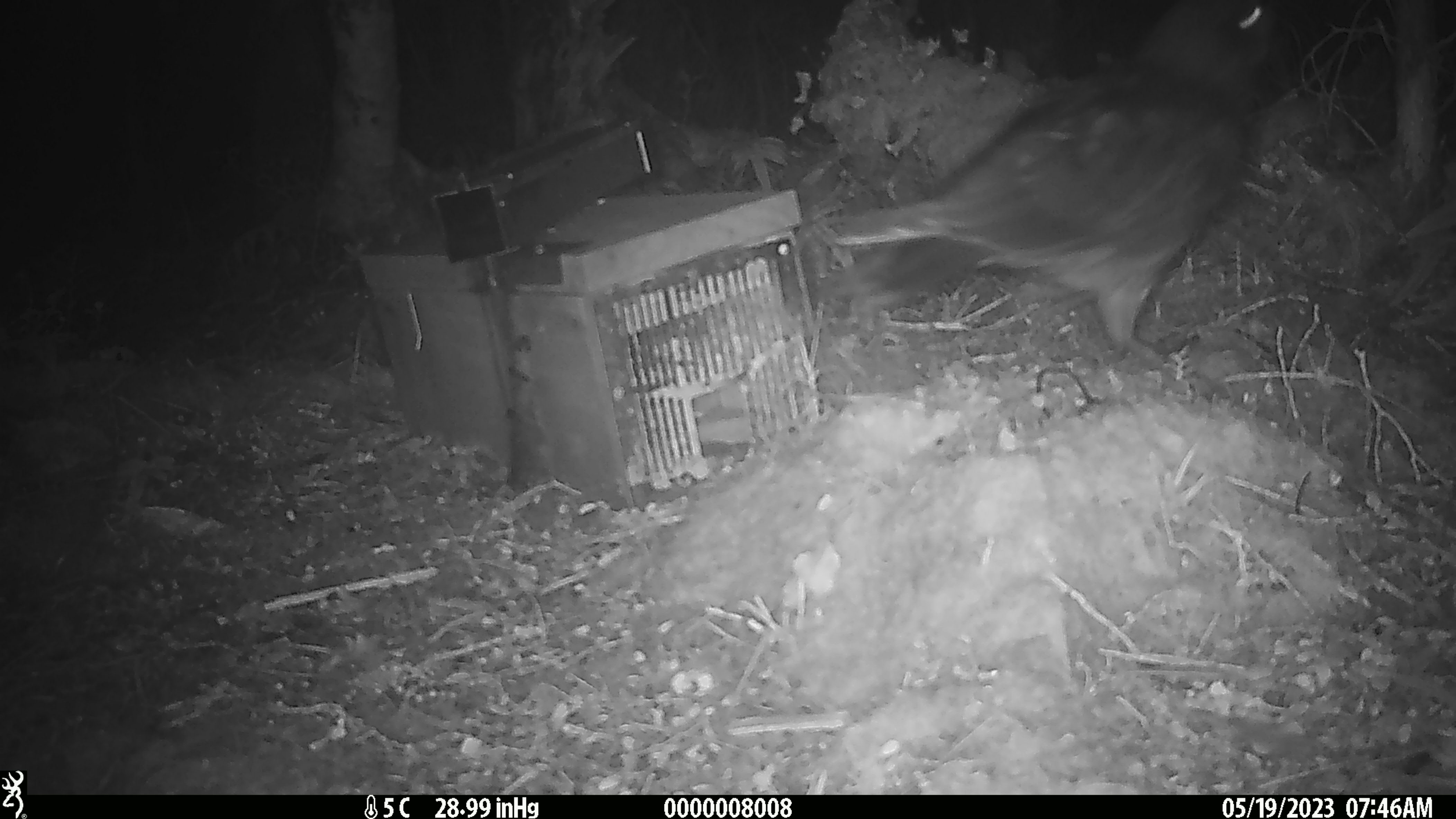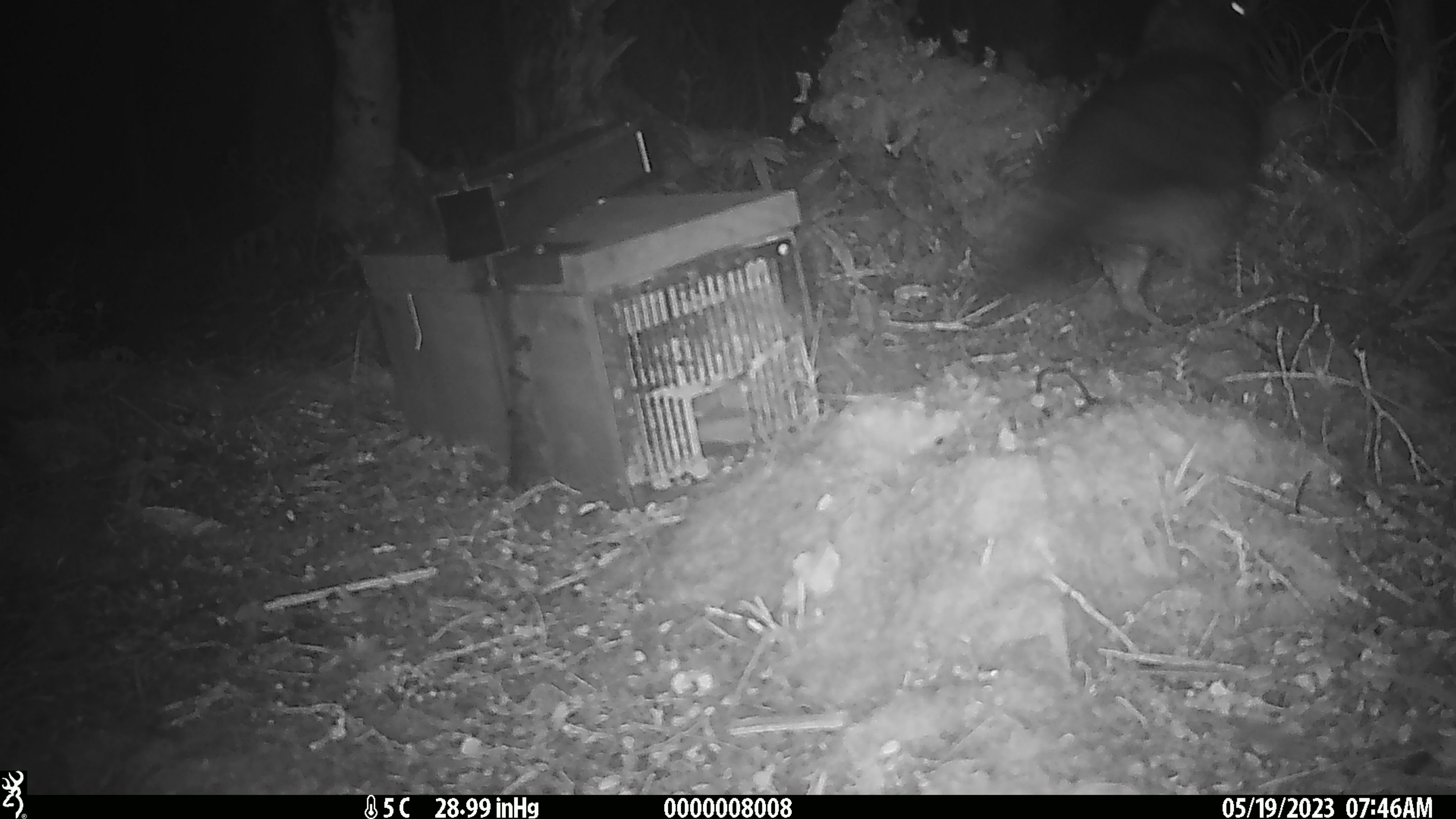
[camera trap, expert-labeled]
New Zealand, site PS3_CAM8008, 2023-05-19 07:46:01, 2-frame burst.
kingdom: Animalia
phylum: Chordata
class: Aves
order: Psittaciformes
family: Strigopidae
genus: Nestor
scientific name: Nestor notabilis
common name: kea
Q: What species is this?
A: Kea (Nestor notabilis).